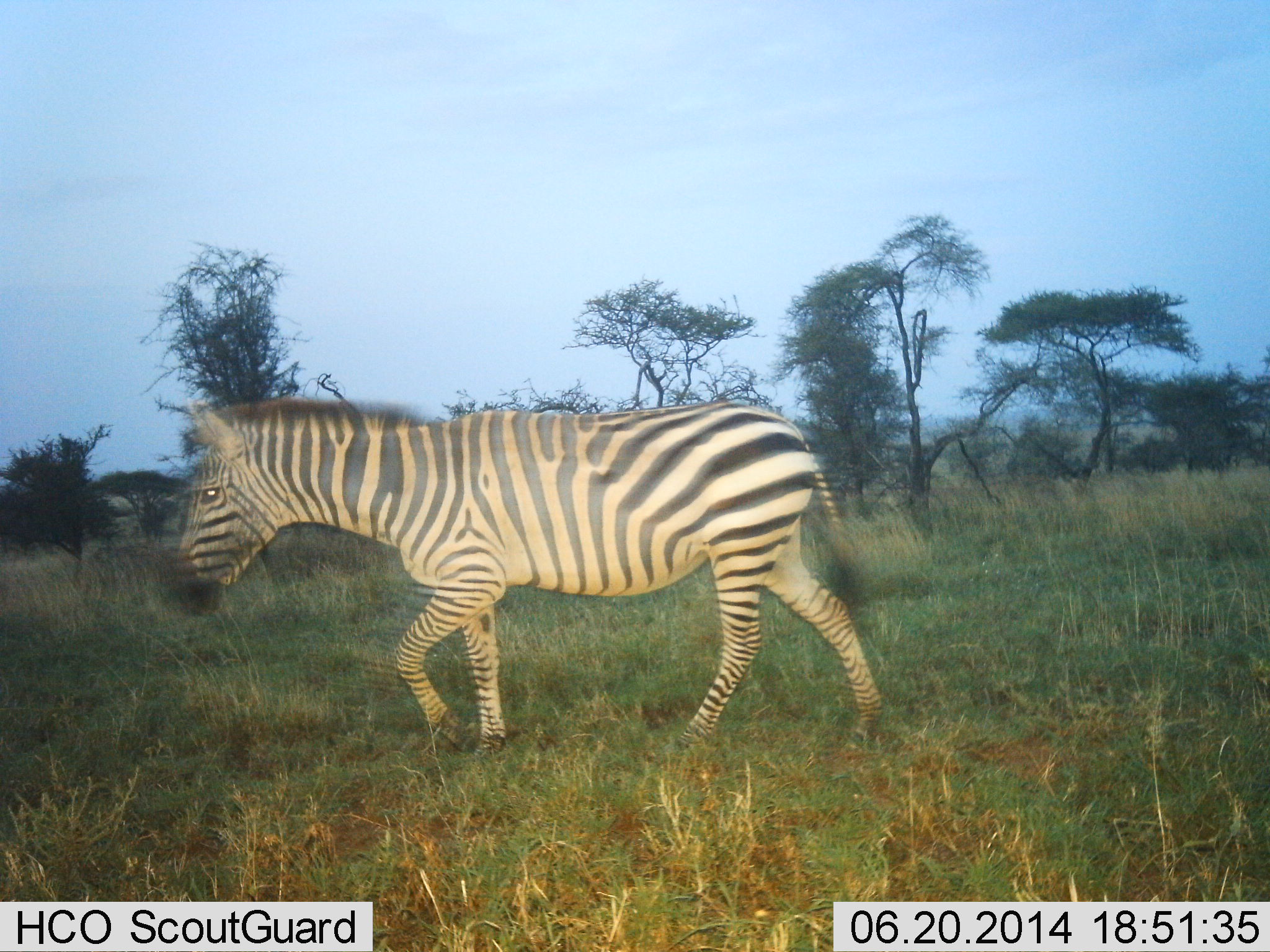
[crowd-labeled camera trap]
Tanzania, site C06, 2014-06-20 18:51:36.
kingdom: Animalia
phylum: Chordata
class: Mammalia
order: Perissodactyla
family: Equidae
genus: Equus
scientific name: Equus quagga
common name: plains zebra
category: zebra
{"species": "zebra (plains zebra) (Equus quagga)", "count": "1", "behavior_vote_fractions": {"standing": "0%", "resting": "0%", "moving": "100%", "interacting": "0%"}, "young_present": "0%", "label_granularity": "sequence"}